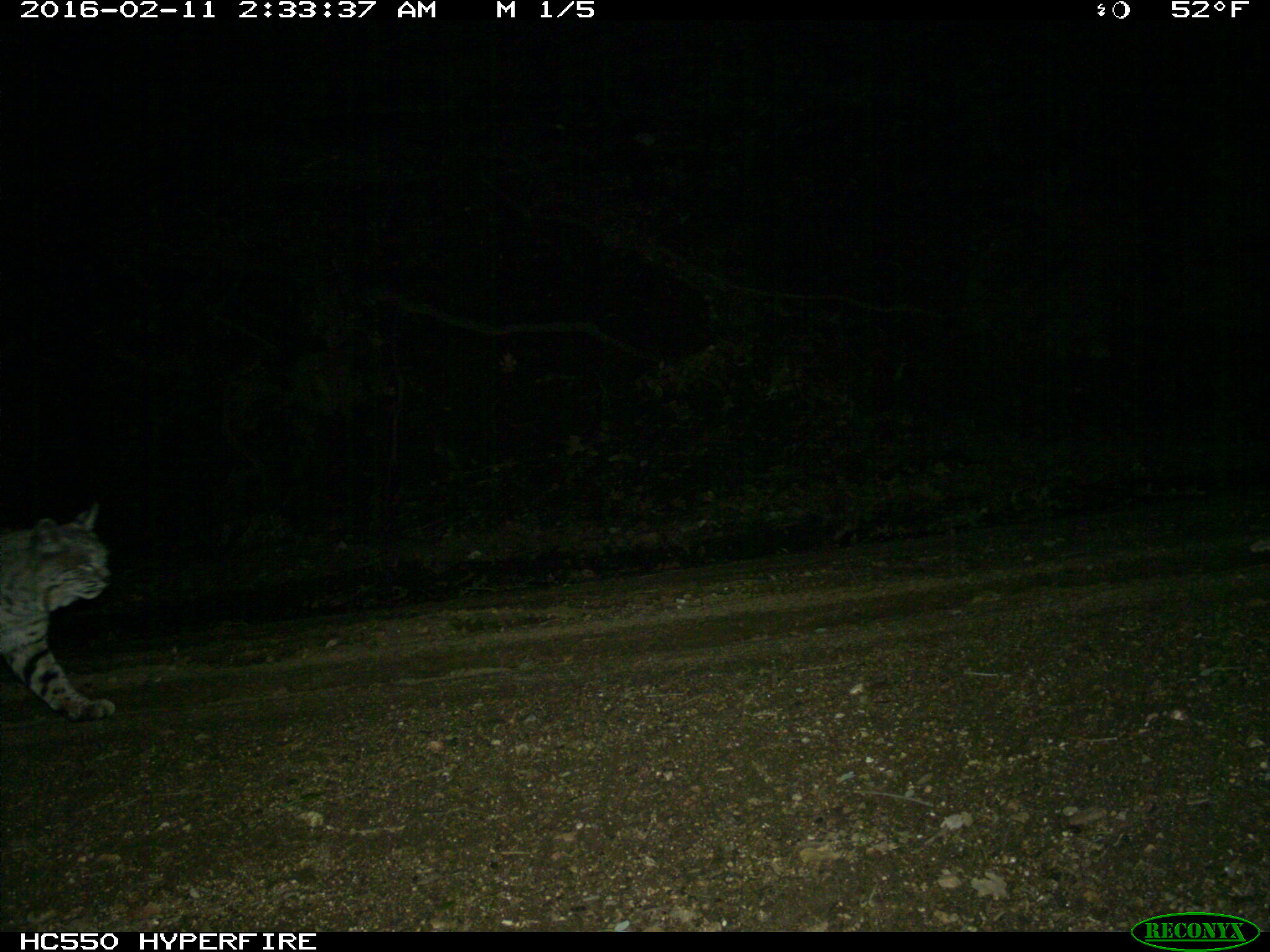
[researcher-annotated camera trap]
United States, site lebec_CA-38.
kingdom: Animalia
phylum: Chordata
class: Mammalia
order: Carnivora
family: Felidae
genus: Lynx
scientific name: Lynx rufus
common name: bobcat